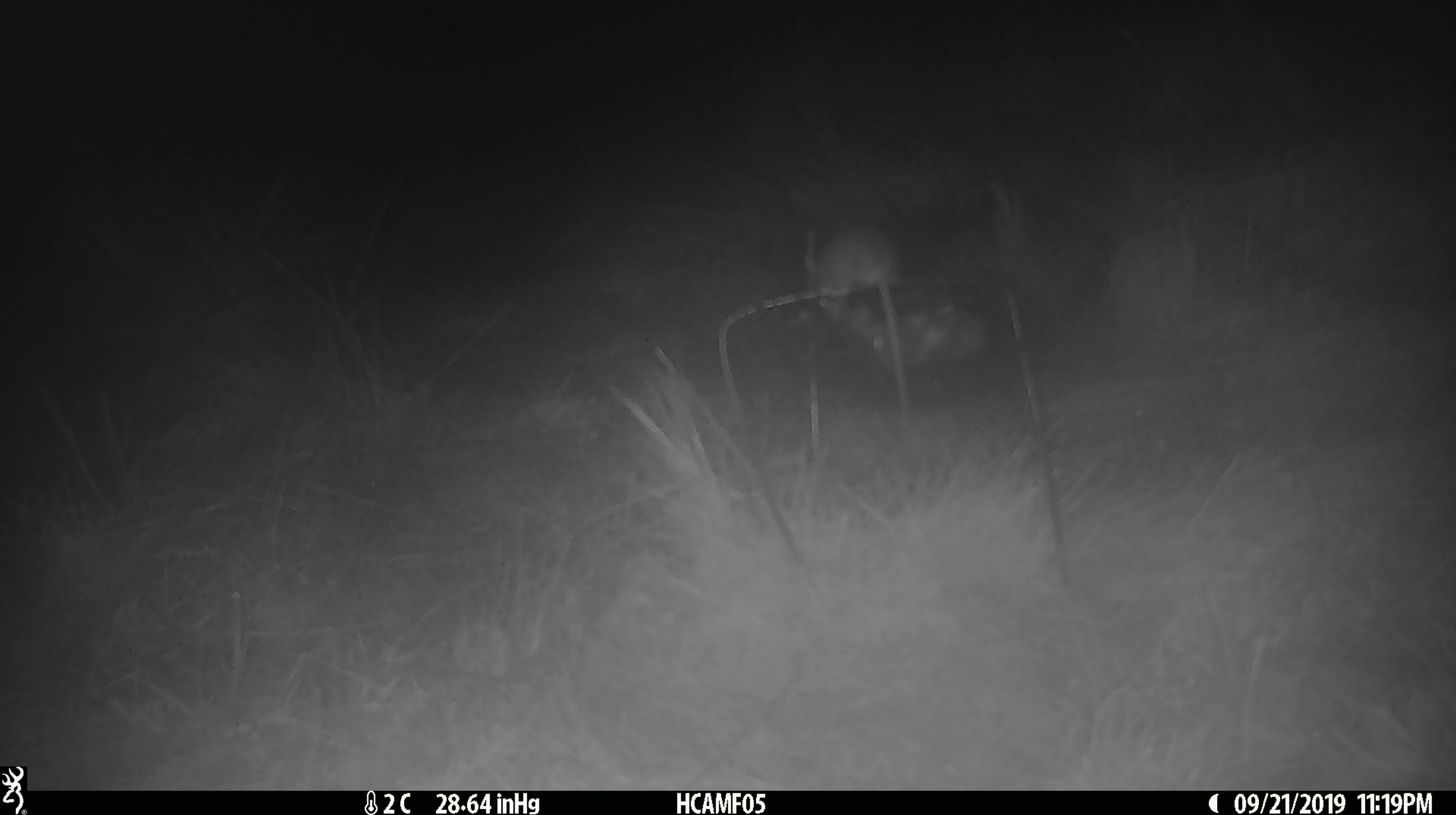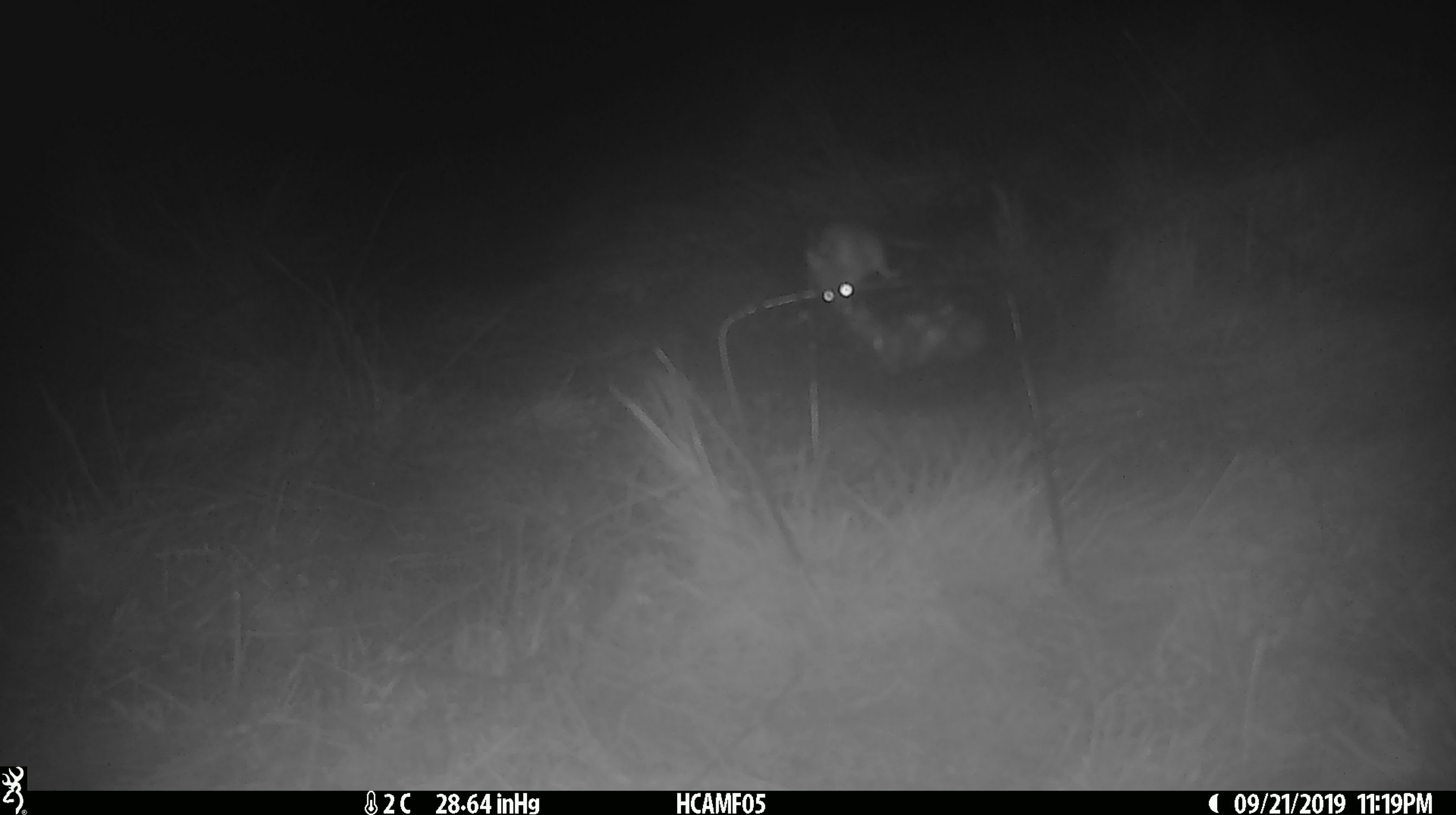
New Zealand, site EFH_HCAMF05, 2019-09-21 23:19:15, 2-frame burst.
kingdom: Animalia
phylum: Chordata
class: Mammalia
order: Rodentia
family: Muridae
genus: Mus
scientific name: Mus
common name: mouse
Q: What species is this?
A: Mouse (Mus).